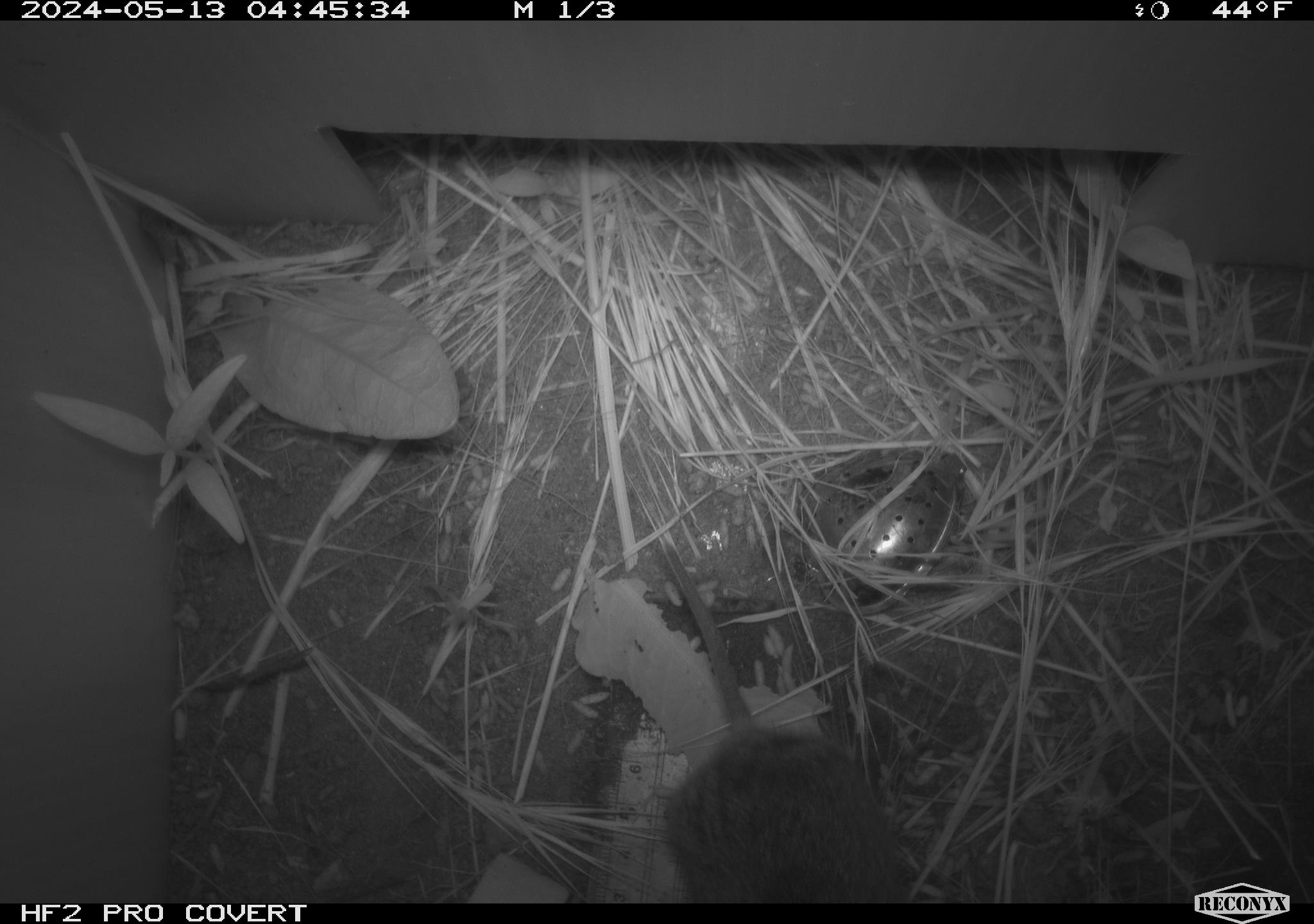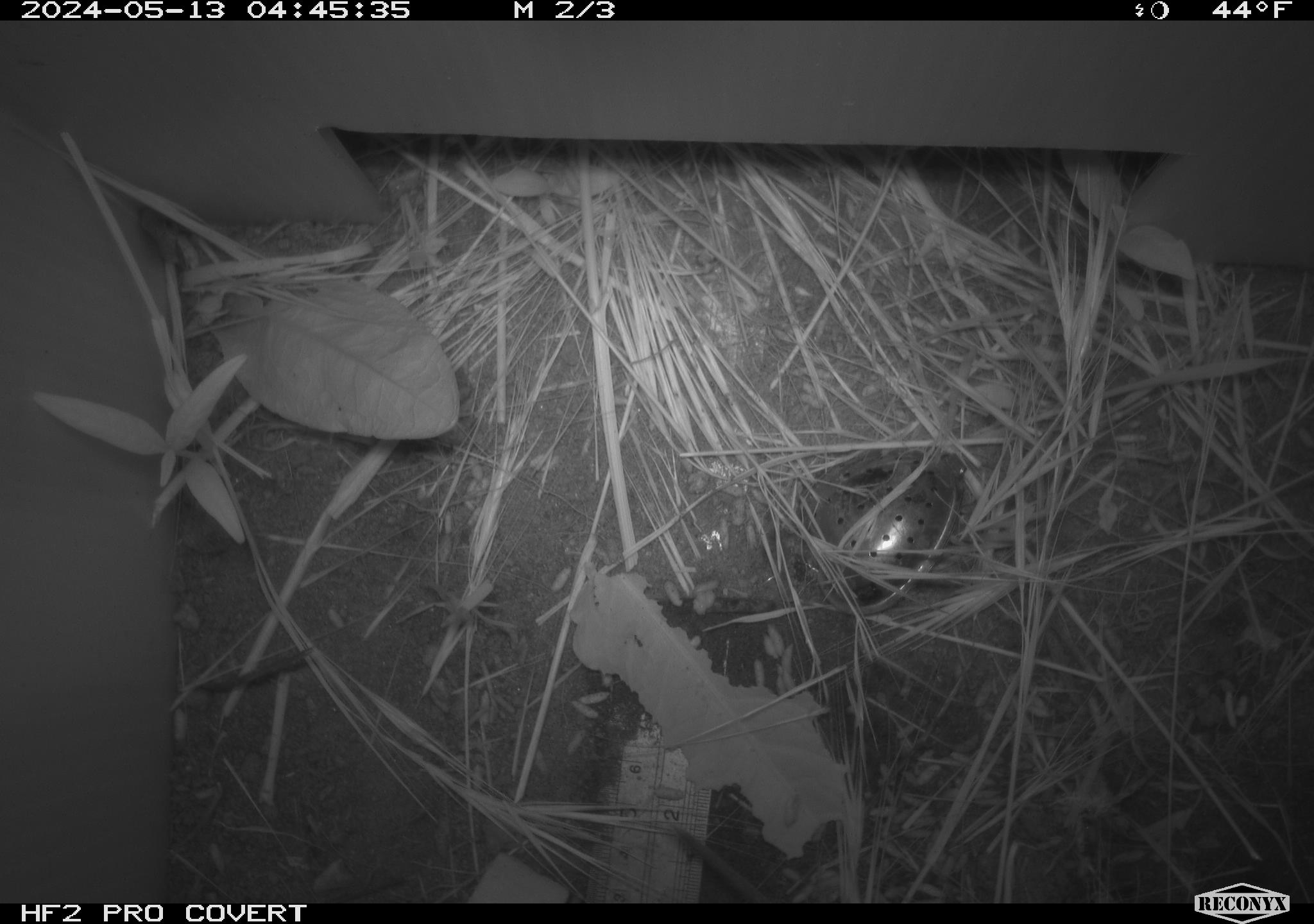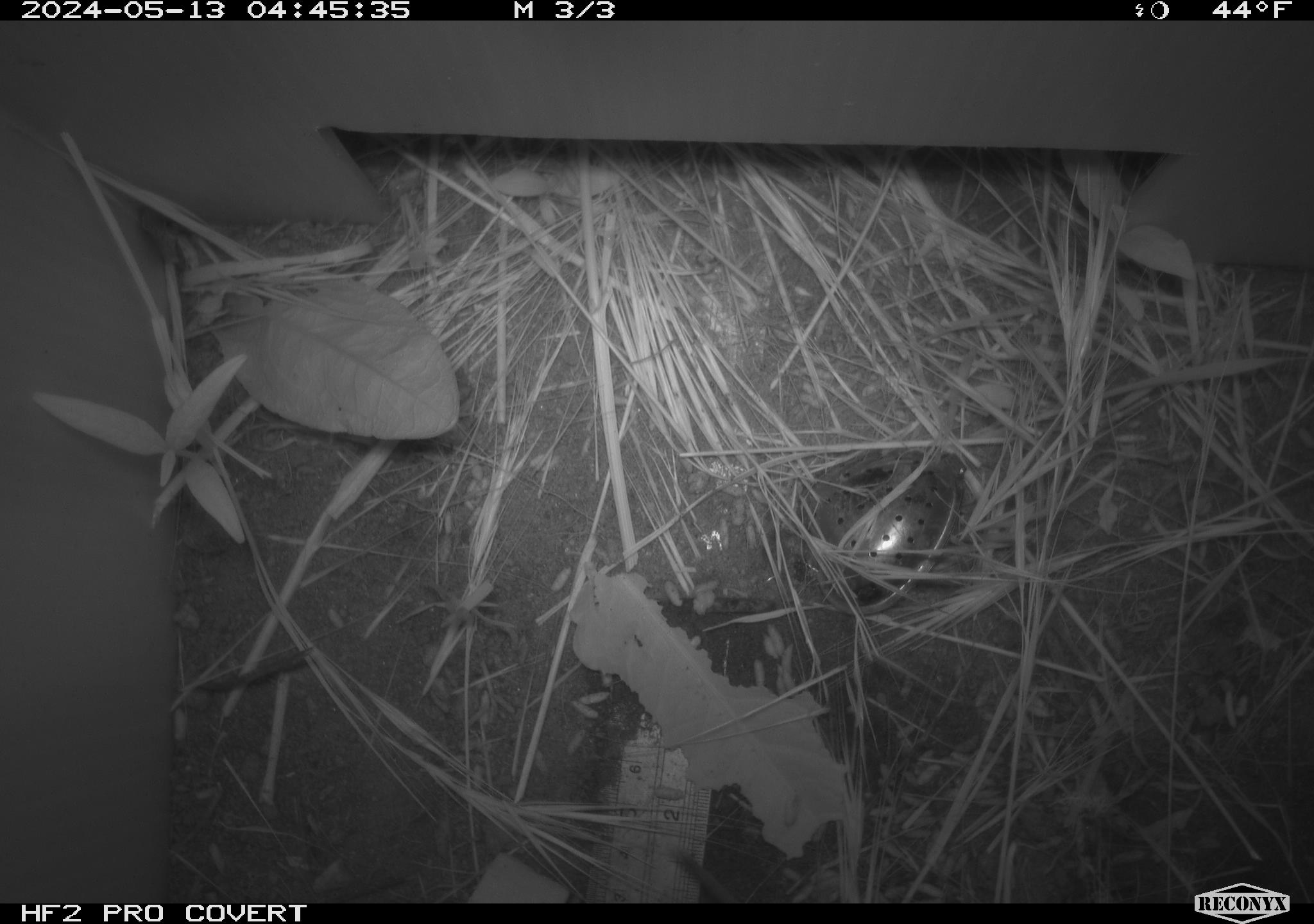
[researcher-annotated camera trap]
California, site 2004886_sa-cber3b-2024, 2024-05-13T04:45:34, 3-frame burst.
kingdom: Animalia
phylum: Chordata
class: Mammalia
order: Rodentia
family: Cricetidae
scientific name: Arvicolinae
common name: voles, lemmings, and muskrats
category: arvicolinae subfamily